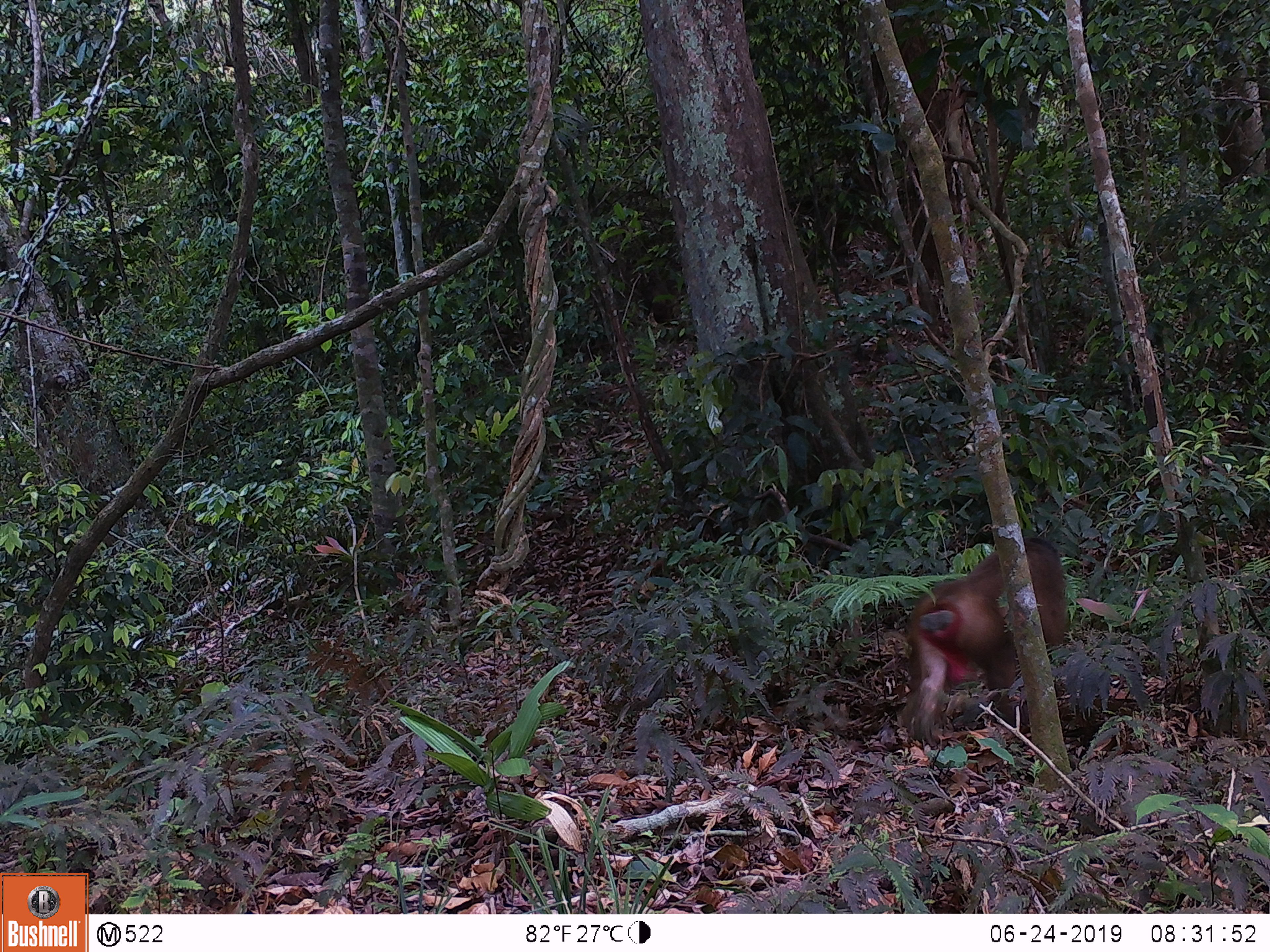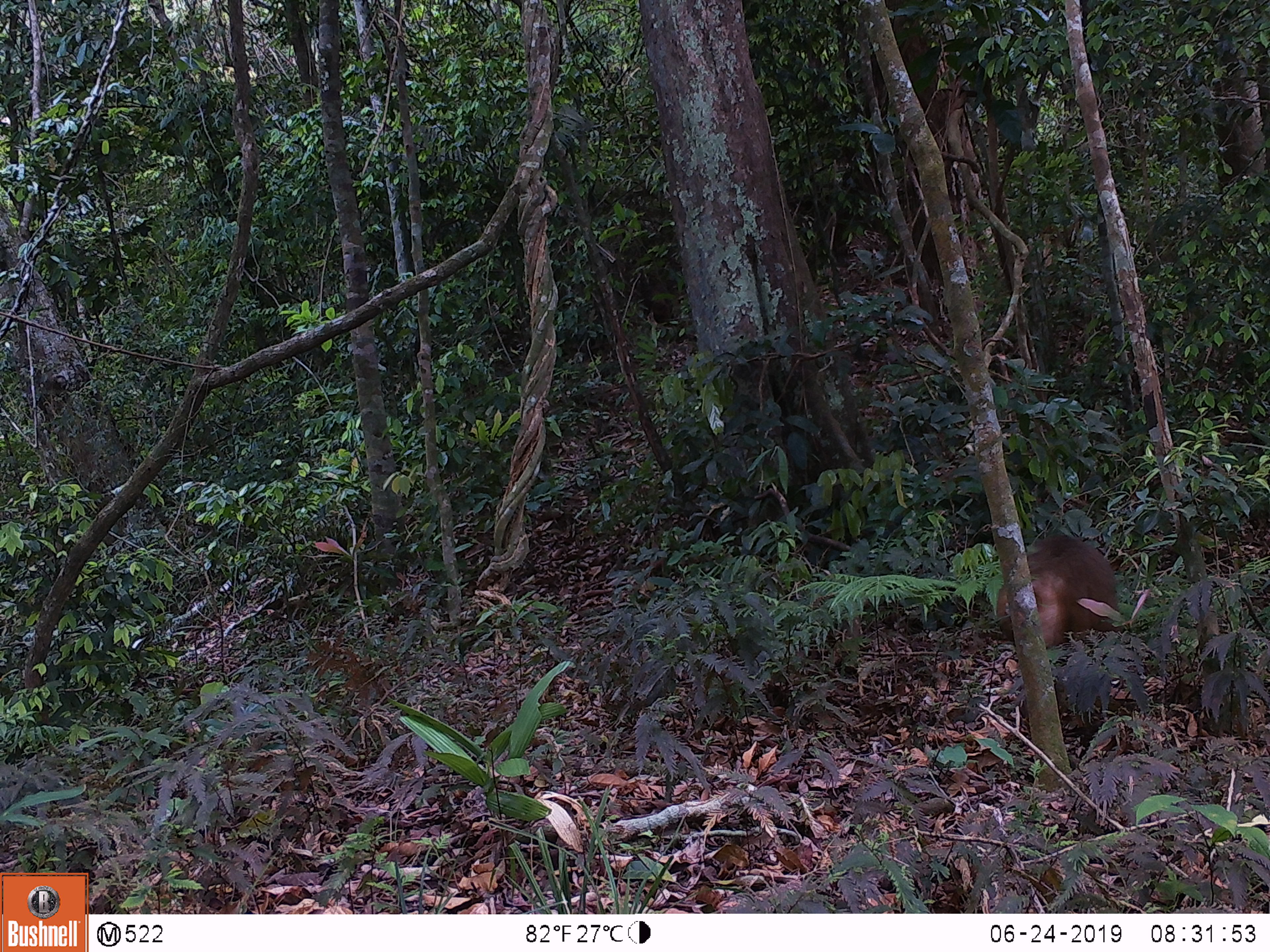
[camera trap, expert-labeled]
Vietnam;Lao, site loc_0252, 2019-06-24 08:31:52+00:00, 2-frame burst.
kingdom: Animalia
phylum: Chordata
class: Mammalia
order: Primates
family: Cercopithecidae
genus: Macaca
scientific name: Macaca arctoides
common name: stump-tailed macaque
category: stump tailed macaque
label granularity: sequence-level